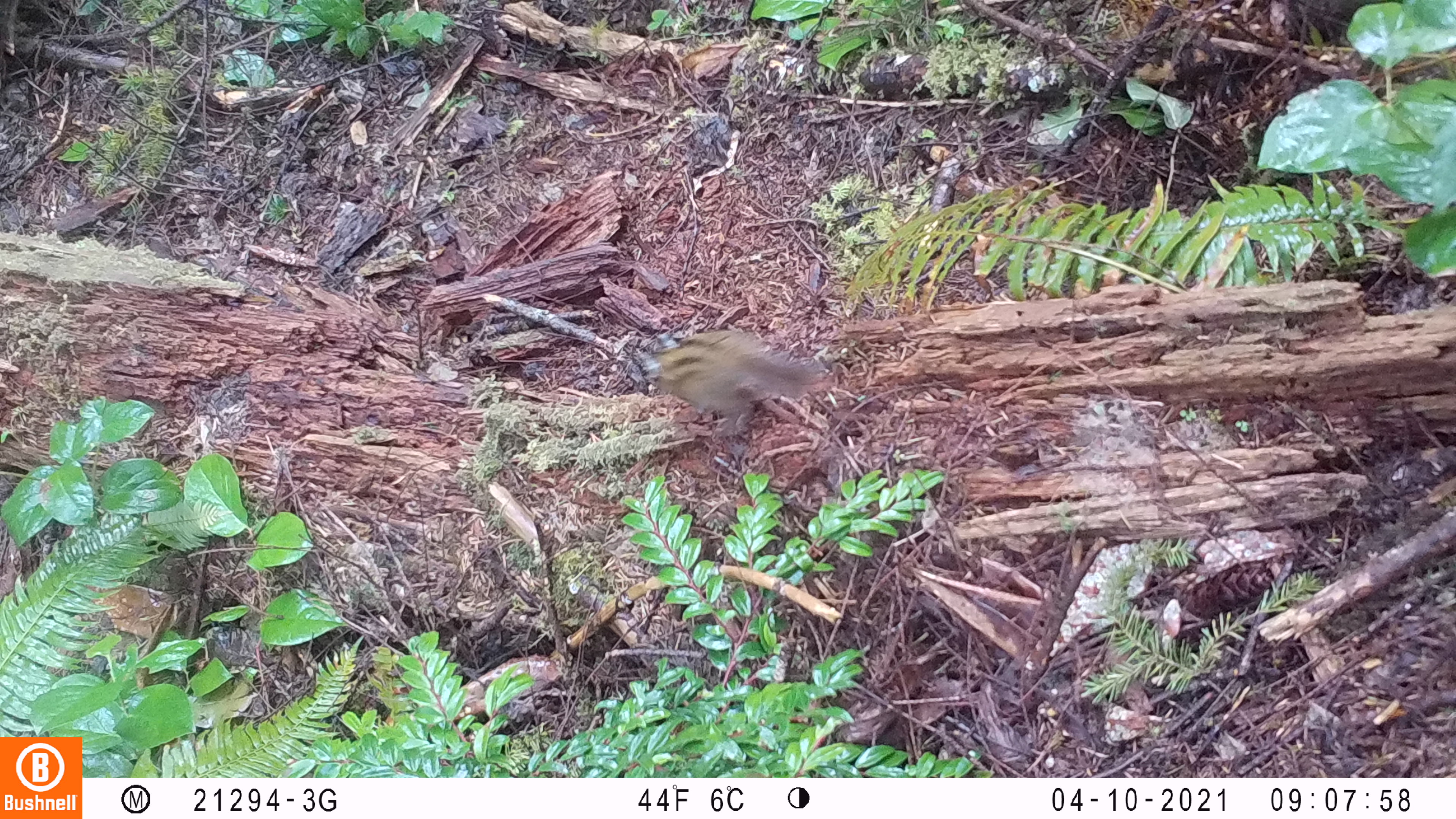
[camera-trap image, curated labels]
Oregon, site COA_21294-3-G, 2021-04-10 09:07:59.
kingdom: Animalia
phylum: Chordata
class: Mammalia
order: Rodentia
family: Sciuridae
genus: Neotamias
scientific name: Neotamias townsendii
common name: townsend's chipmunk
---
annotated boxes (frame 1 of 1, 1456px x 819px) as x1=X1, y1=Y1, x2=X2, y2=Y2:
townsend's chipmunk: x1=639, y1=338, x2=809, y2=418